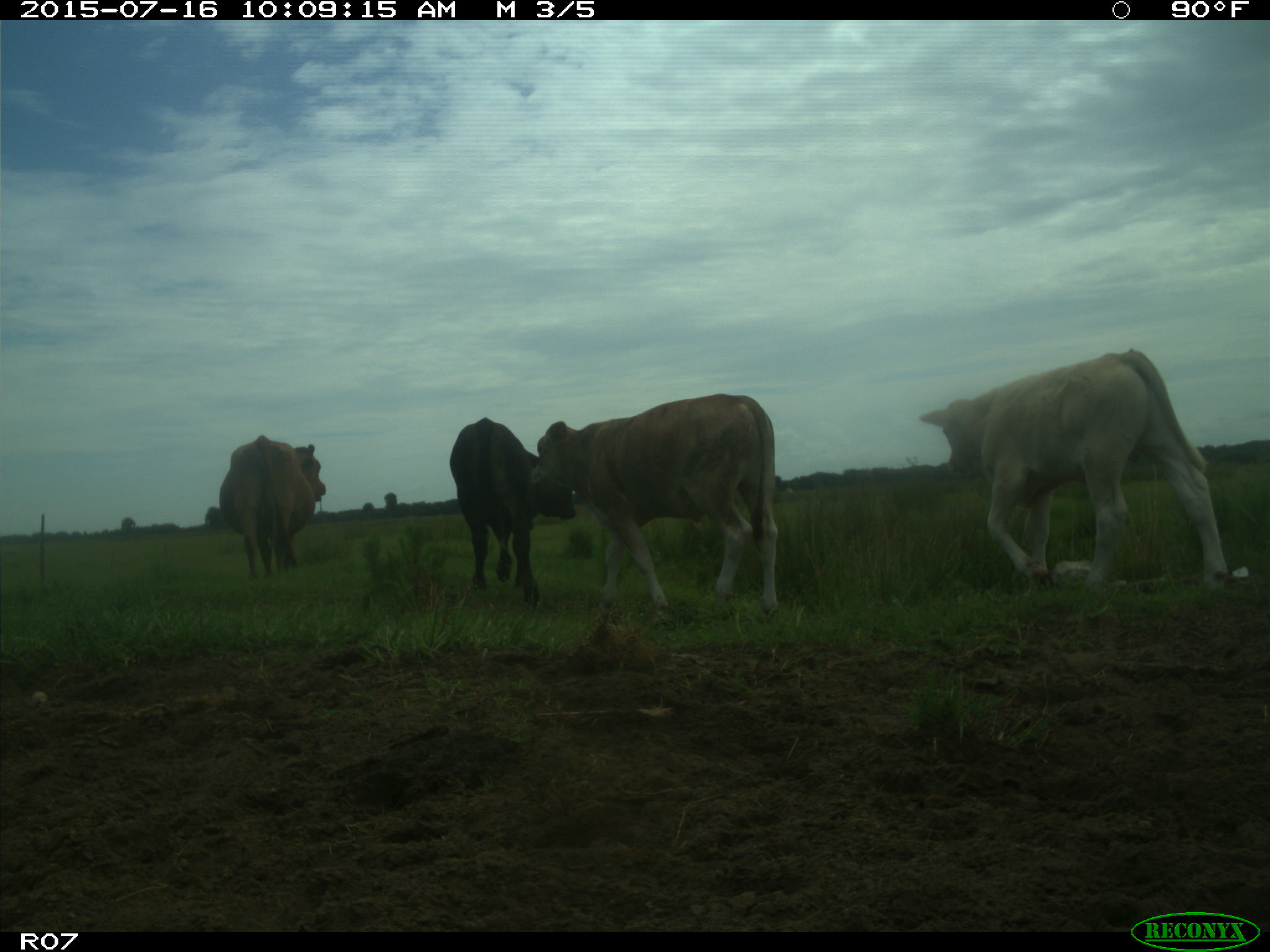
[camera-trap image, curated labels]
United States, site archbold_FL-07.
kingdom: Animalia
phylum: Chordata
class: Mammalia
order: Artiodactyla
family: Bovidae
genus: Bos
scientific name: Bos taurus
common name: domestic cow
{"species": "Bos taurus (domestic cow)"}